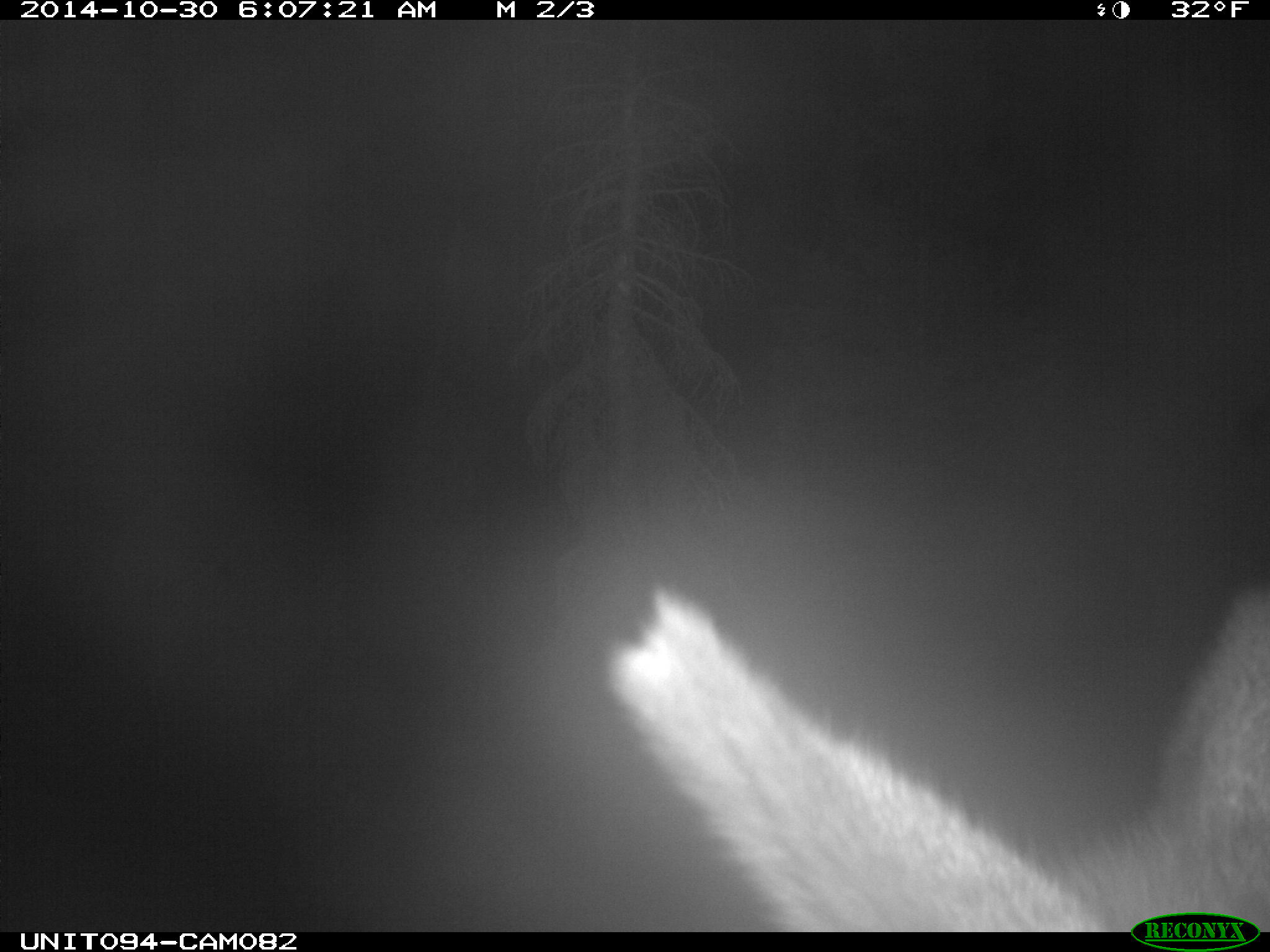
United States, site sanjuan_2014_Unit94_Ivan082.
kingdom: Animalia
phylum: Chordata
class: Mammalia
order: Artiodactyla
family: Cervidae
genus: Cervus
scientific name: Cervus elaphus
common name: red deer